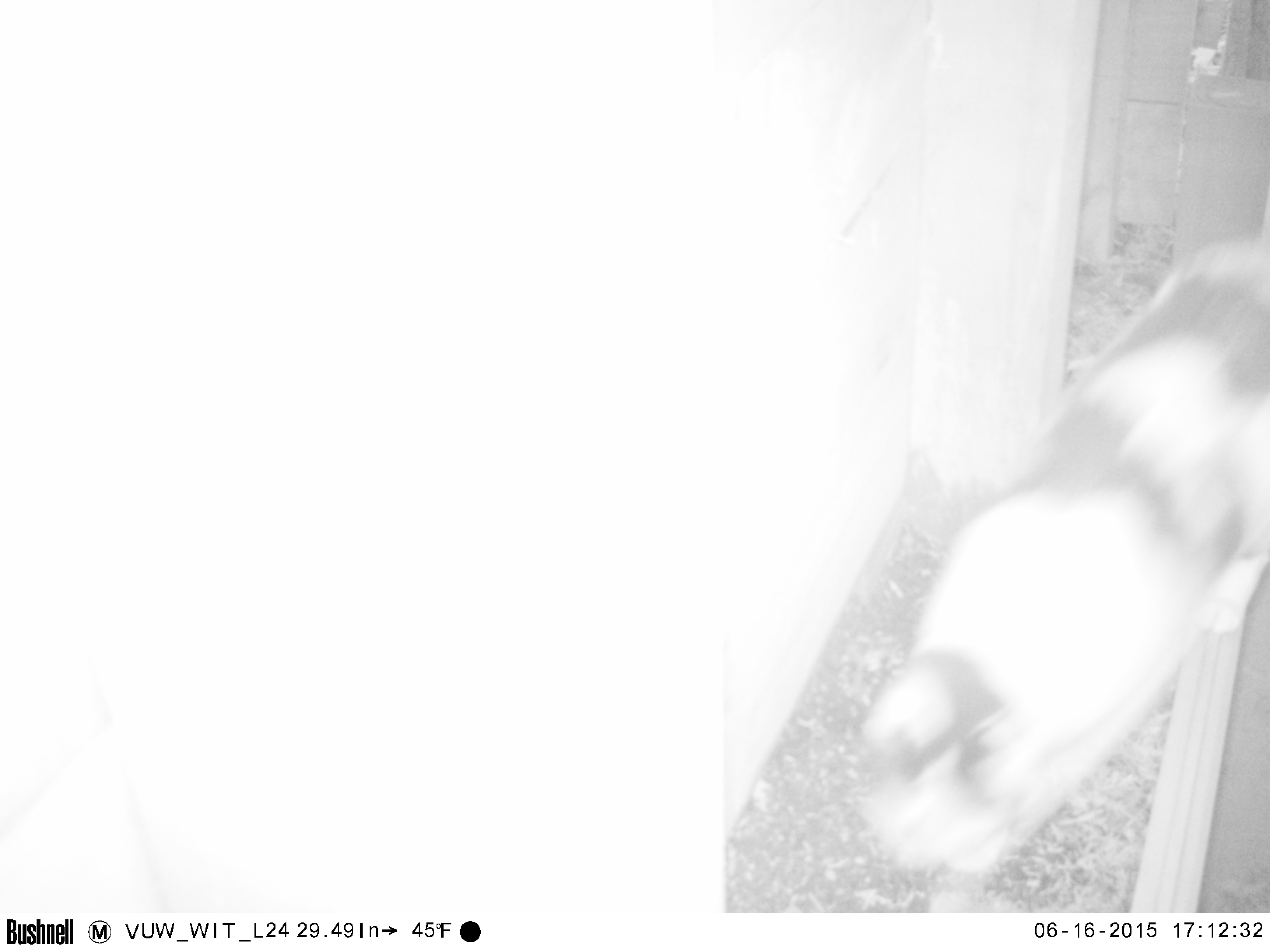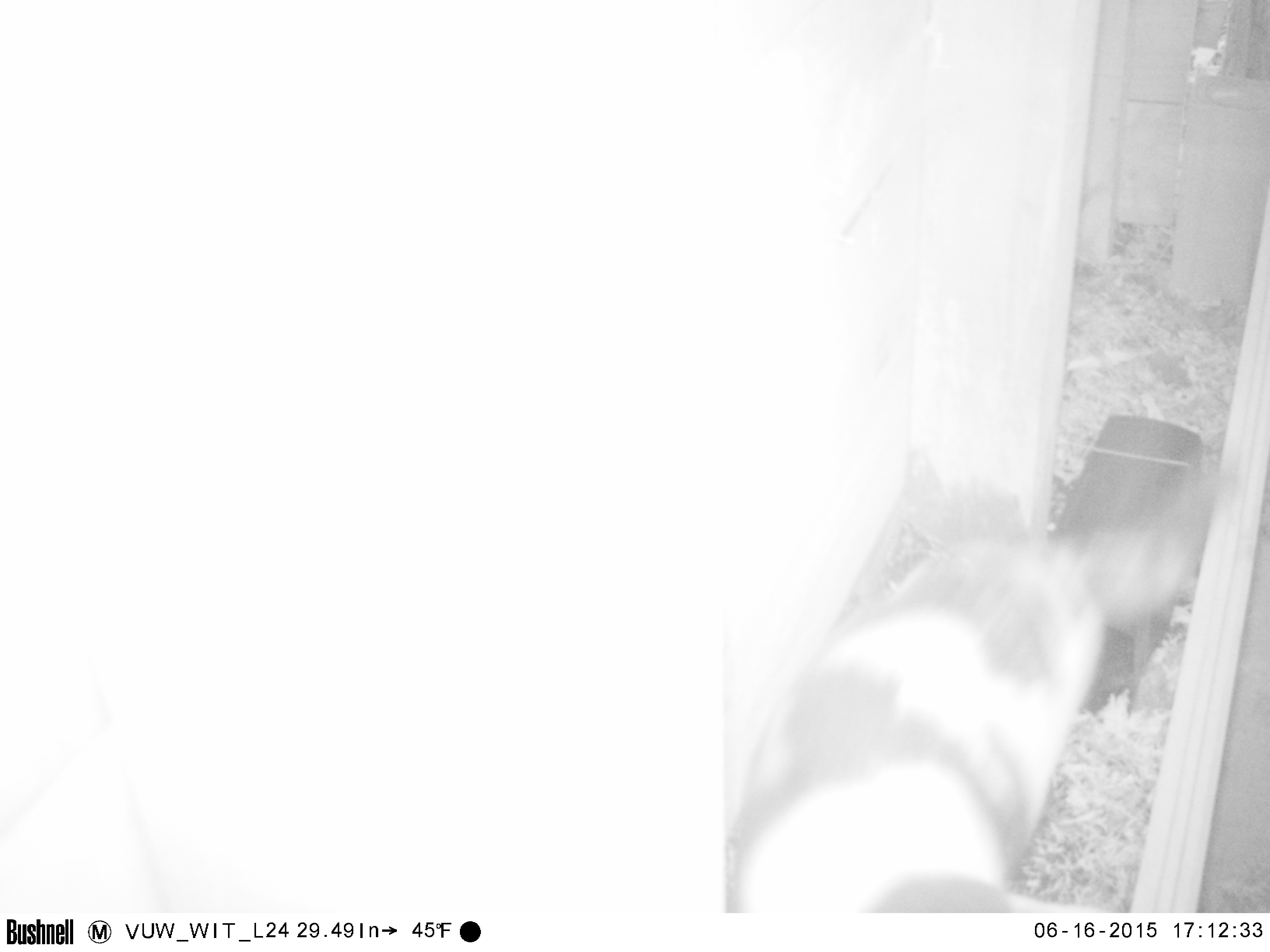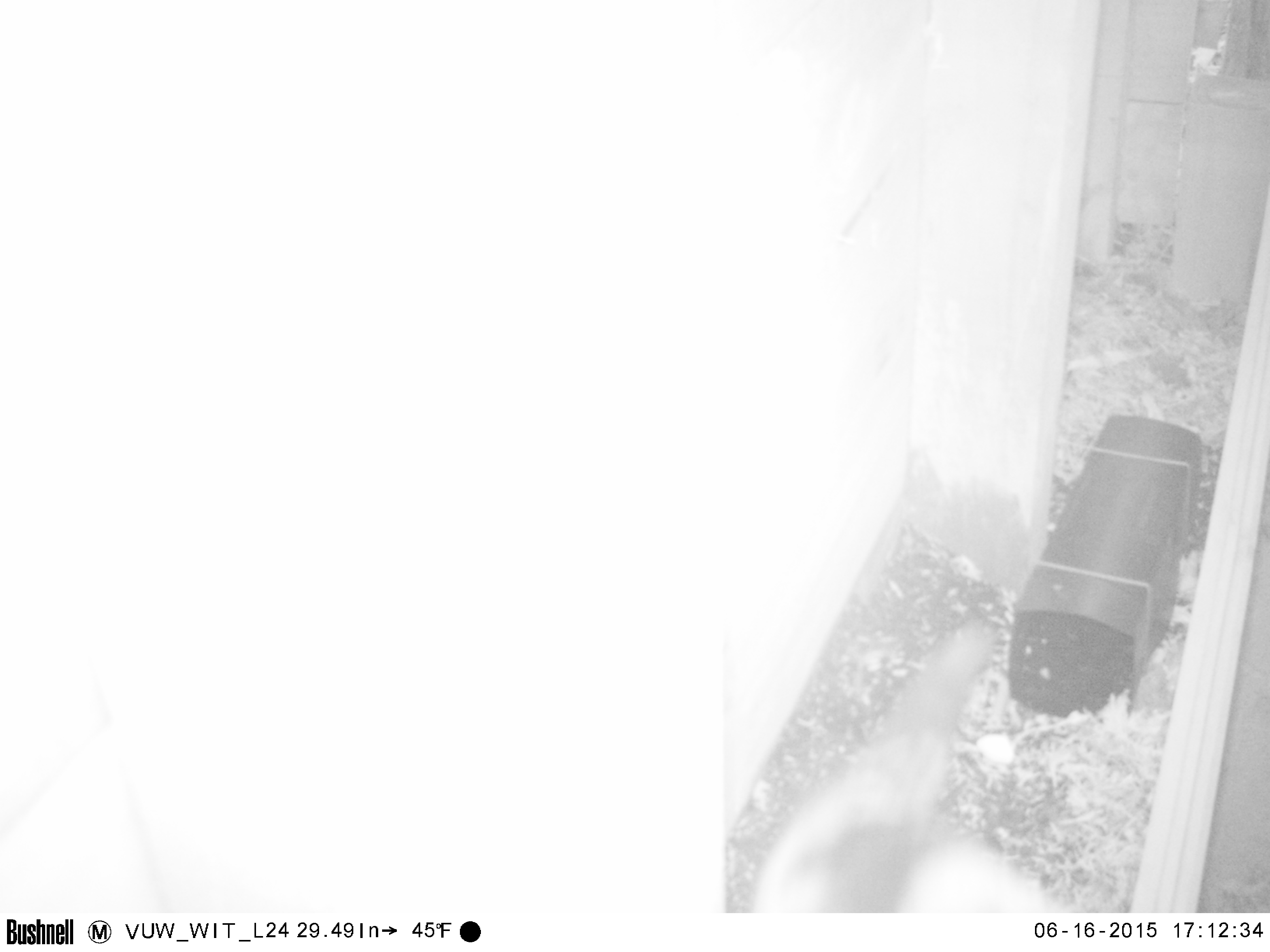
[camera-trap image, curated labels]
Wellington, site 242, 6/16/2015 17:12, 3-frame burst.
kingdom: Animalia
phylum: Chordata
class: Mammalia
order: Carnivora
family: Felidae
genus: Felis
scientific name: Felis catus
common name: cat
Cat (Felis catus).